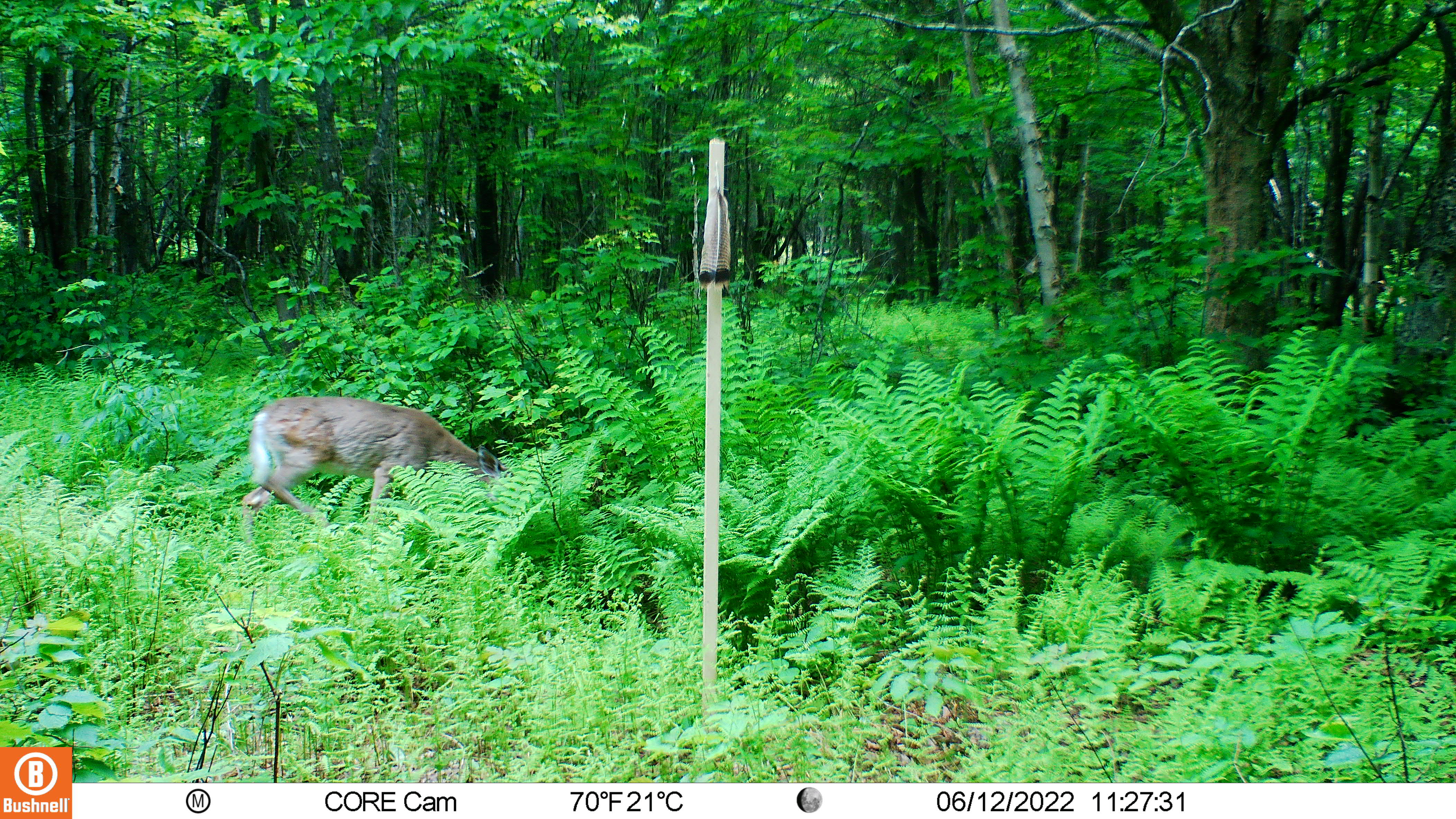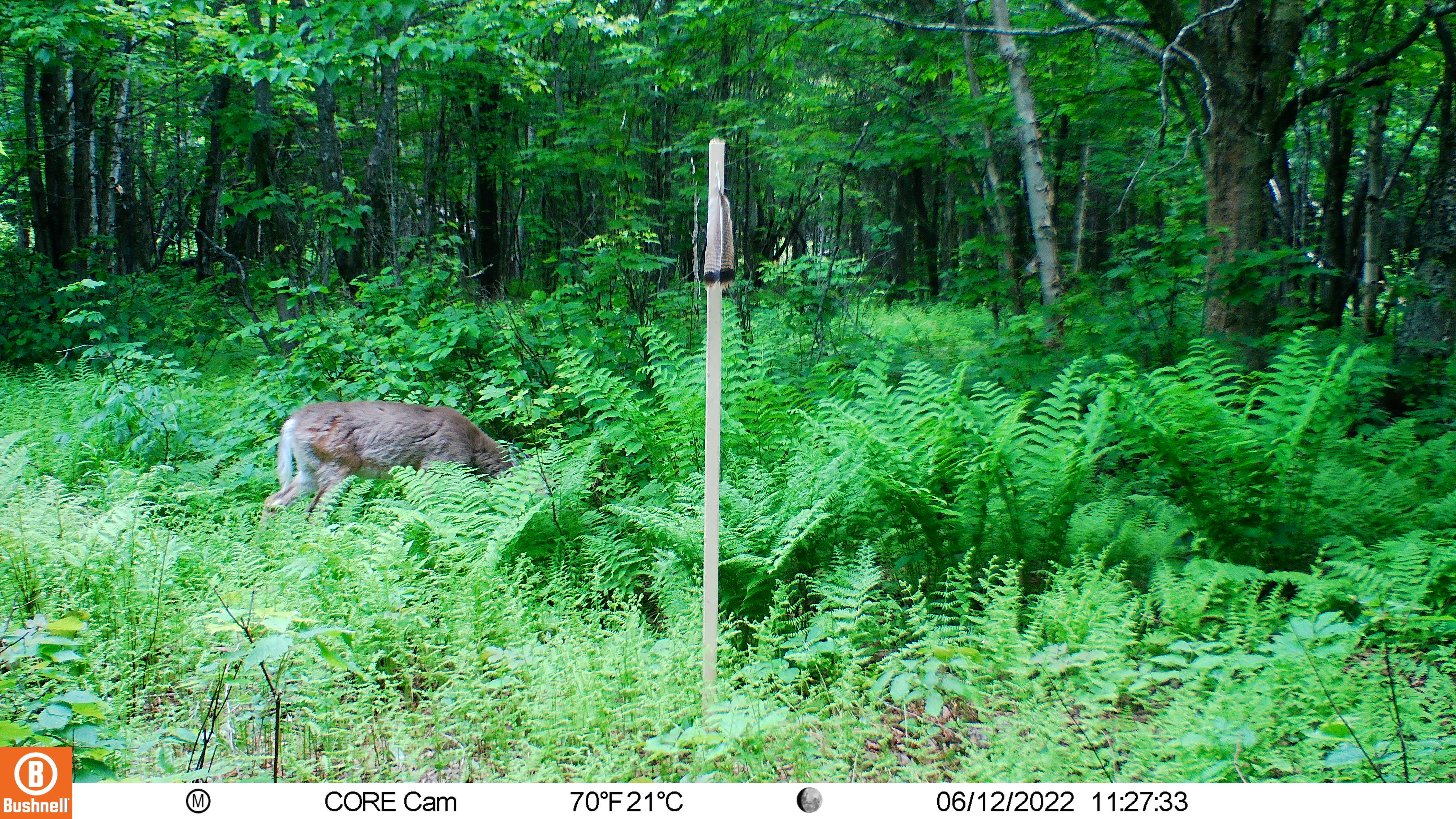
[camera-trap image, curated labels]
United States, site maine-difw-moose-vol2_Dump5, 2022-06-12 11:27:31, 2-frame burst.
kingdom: Animalia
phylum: Chordata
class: Mammalia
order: Artiodactyla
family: Cervidae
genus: Odocoileus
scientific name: Odocoileus virginianus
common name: white-tailed deer